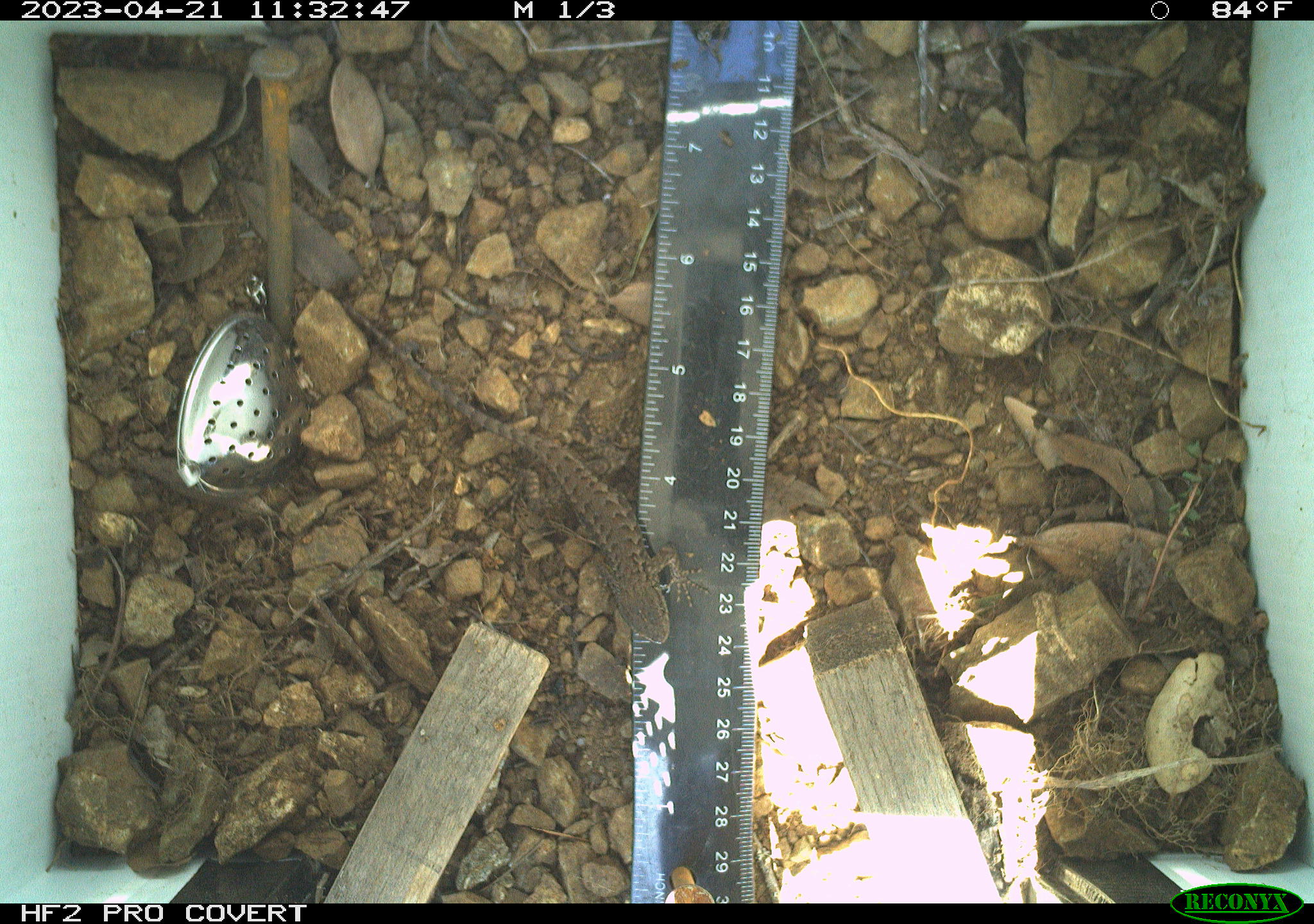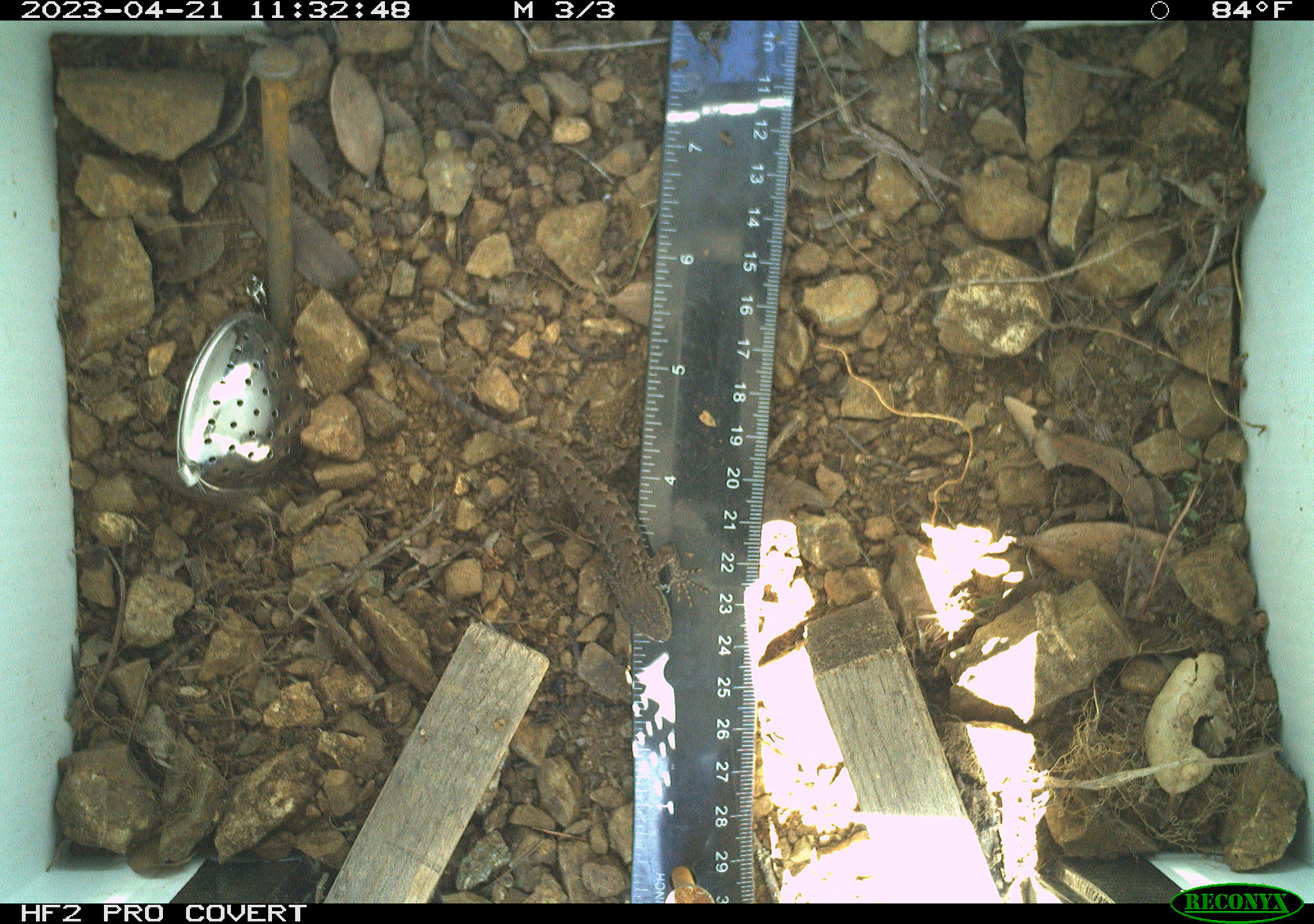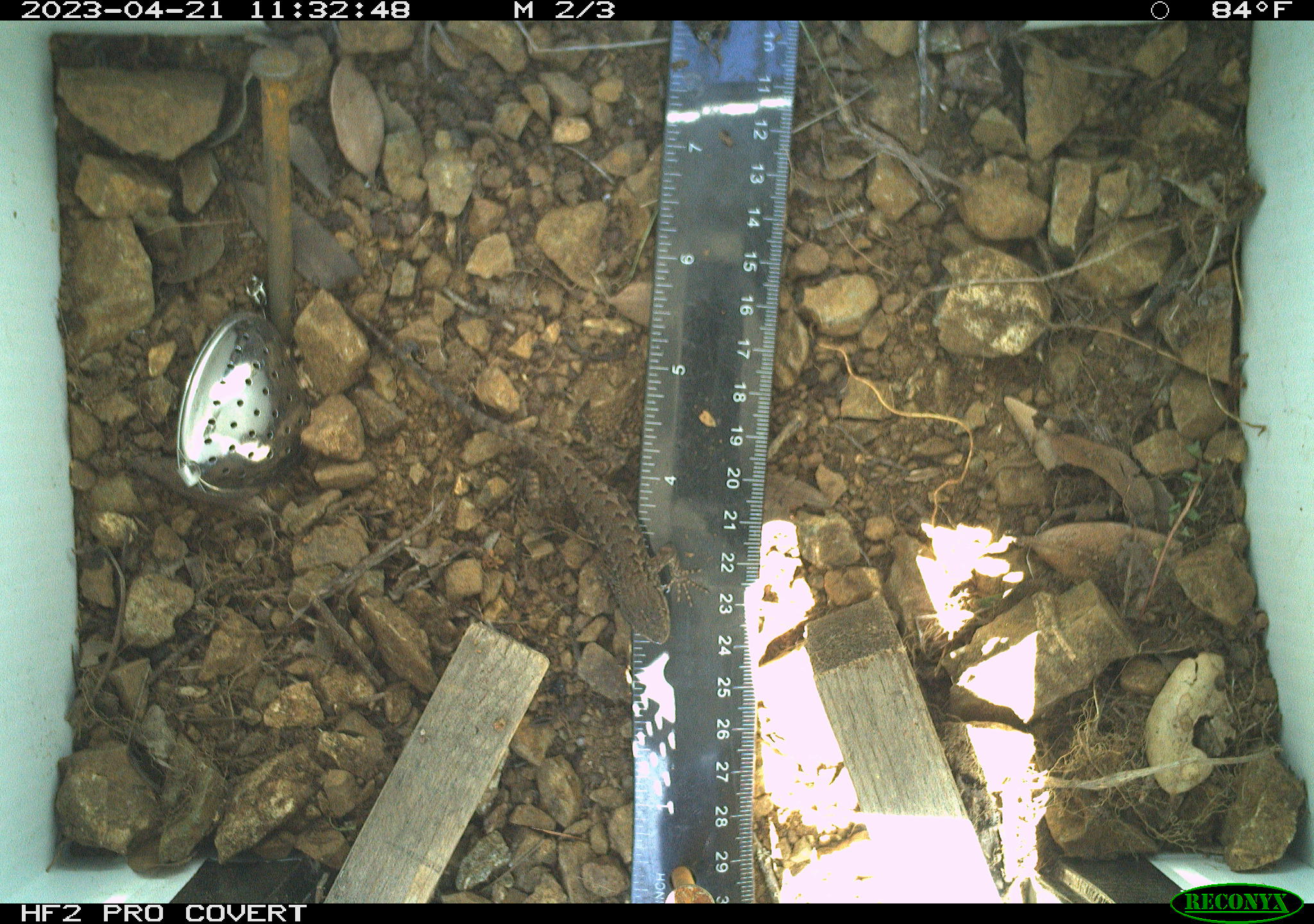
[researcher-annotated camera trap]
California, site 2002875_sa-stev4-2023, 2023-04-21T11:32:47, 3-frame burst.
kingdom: Animalia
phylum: Chordata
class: Reptilia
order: Squamata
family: Phrynosomatidae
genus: Sceloporus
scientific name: Sceloporus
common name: spiny lizards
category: sceloporus species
Sceloporus species (spiny lizards) (Sceloporus).